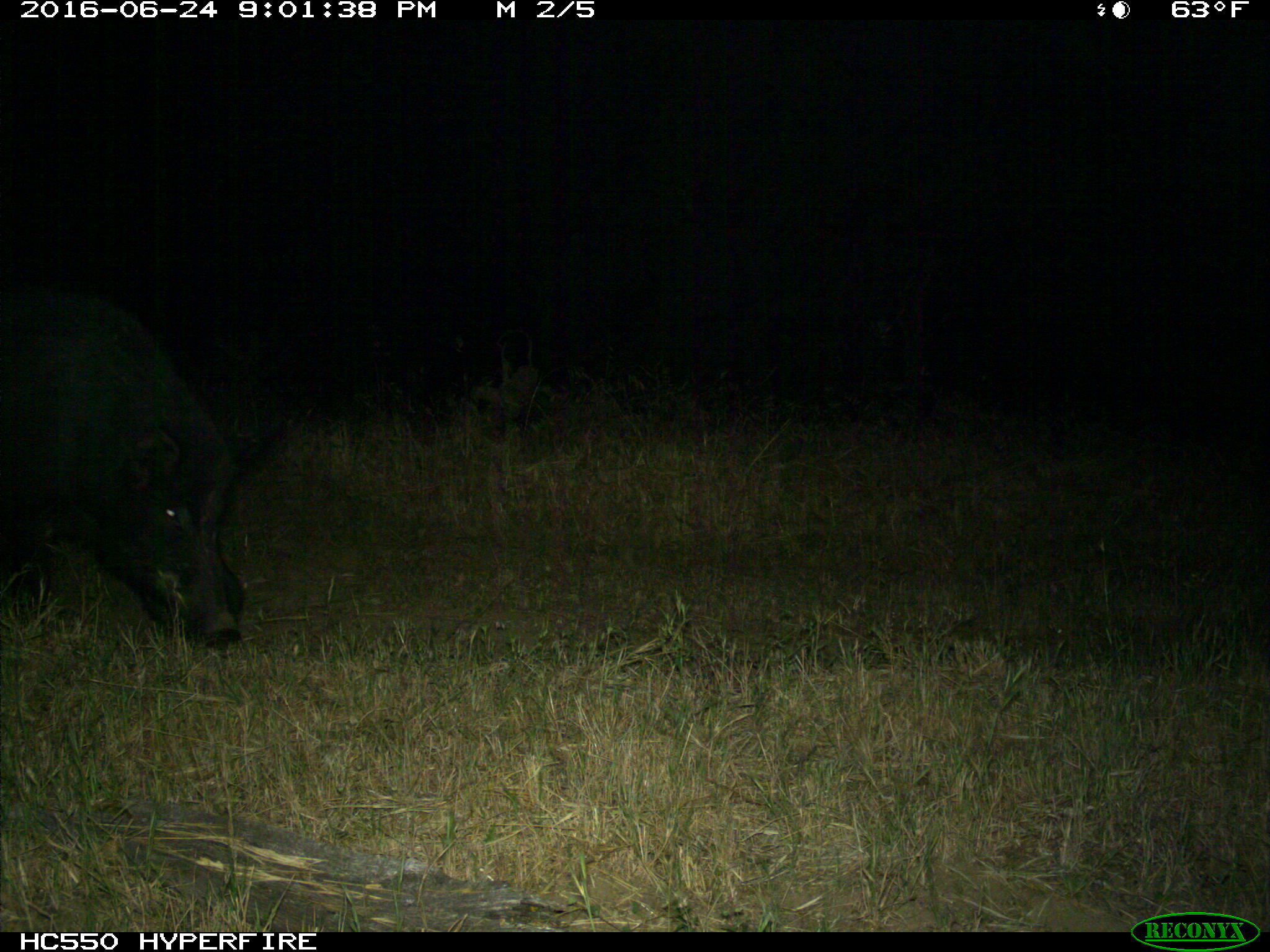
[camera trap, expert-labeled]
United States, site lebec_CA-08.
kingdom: Animalia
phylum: Chordata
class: Mammalia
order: Artiodactyla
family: Suidae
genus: Sus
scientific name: Sus scrofa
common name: wild boar